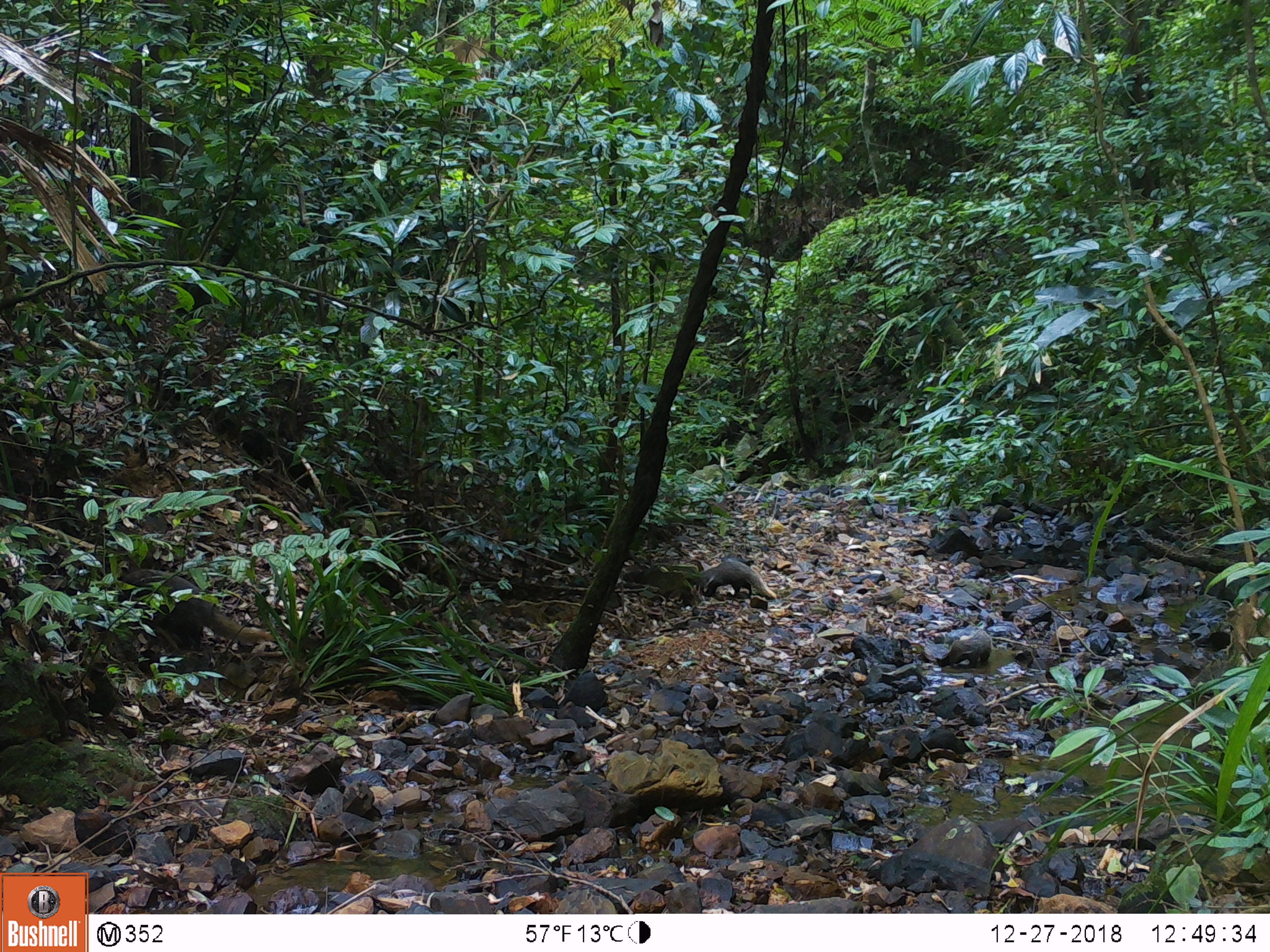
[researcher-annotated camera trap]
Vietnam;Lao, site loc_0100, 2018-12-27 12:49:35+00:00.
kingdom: Animalia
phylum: Chordata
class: Mammalia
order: Carnivora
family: Herpestidae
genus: Urva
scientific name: Urva urva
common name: crab-eating mongoose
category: crab eating mongoose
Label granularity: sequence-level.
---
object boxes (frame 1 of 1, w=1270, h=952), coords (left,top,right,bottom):
crab eating mongoose: (118,568,278,652); (696,560,777,600)